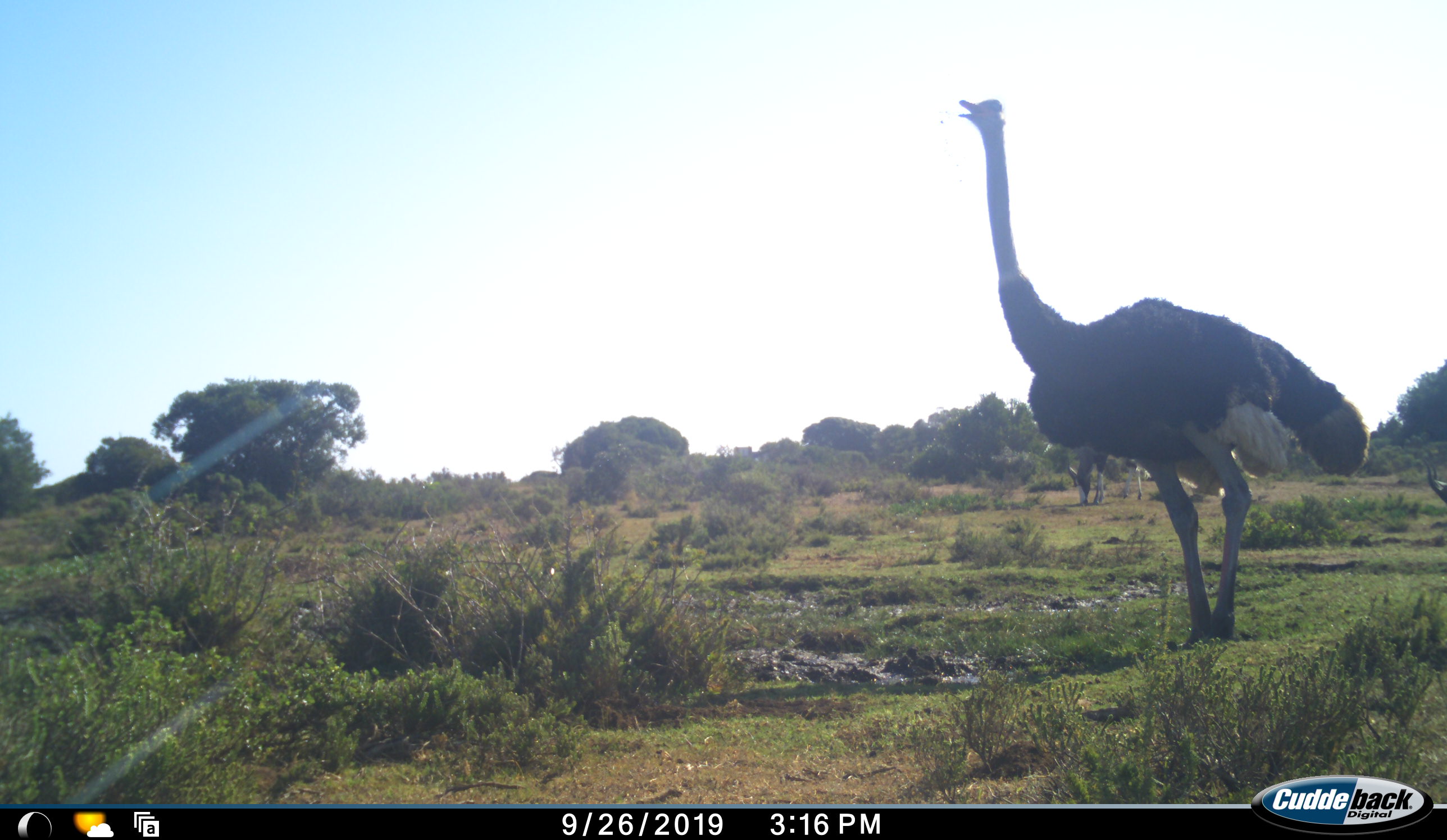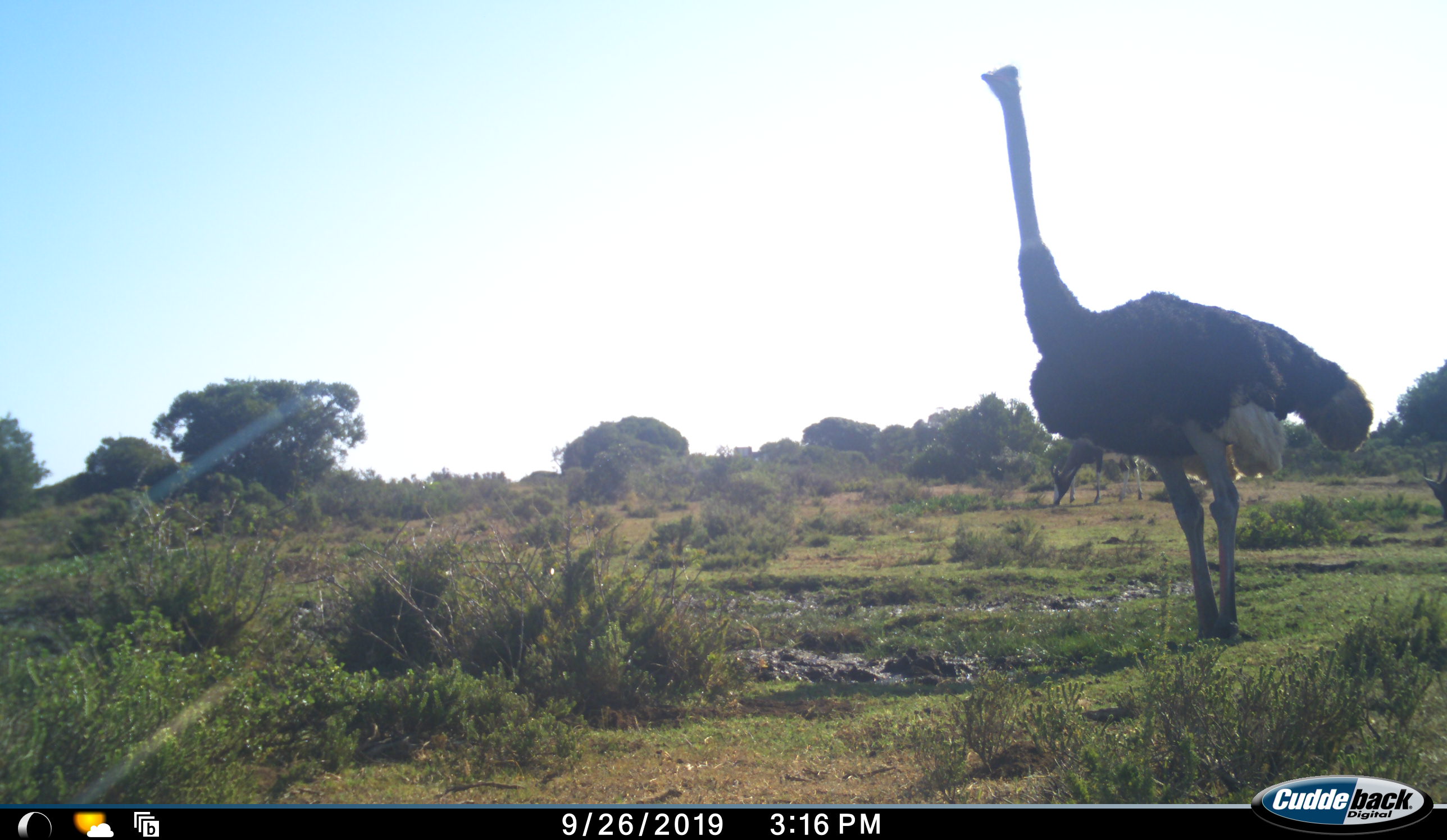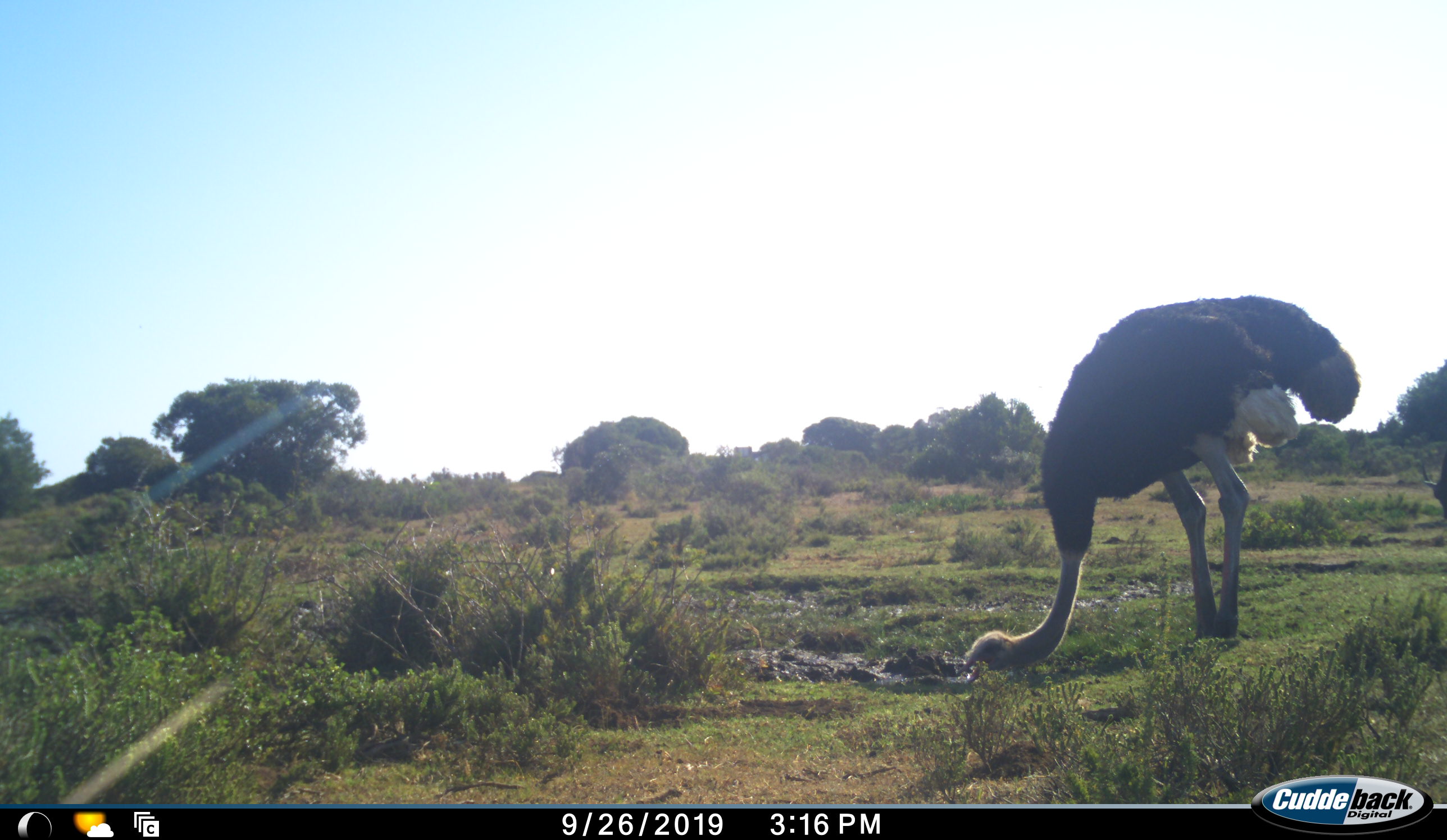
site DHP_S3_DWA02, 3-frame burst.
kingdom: Animalia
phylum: Chordata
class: Mammalia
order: Artiodactyla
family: Bovidae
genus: Damaliscus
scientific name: Damaliscus pygargus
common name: bontebok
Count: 2.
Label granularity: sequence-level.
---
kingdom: Animalia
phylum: Chordata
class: Aves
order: Struthioniformes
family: Struthionidae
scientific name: Struthionidae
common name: ostrich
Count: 1.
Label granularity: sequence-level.